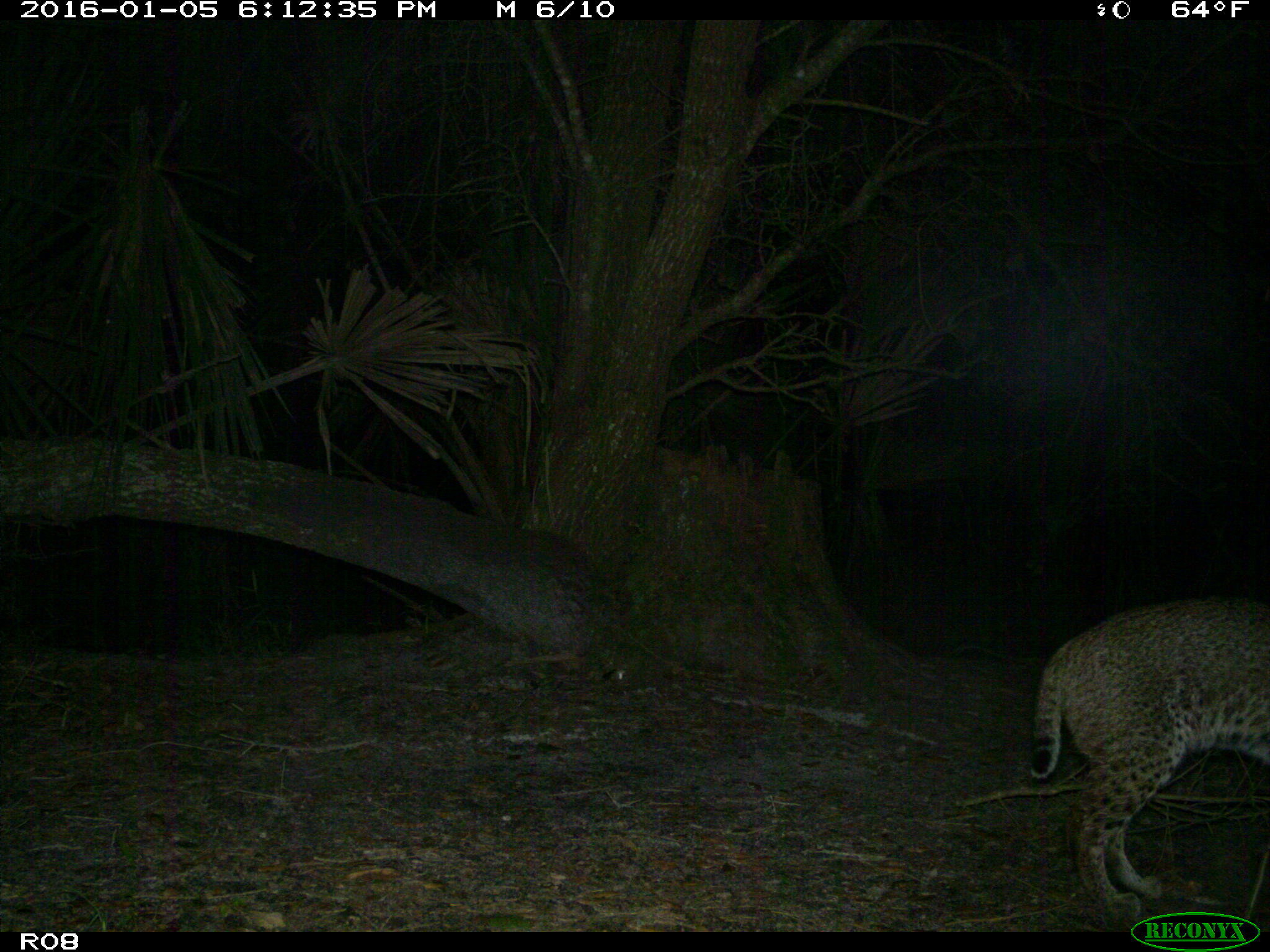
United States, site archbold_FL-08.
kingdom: Animalia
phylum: Chordata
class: Mammalia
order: Carnivora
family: Felidae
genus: Lynx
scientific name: Lynx rufus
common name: bobcat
Lynx rufus (bobcat).